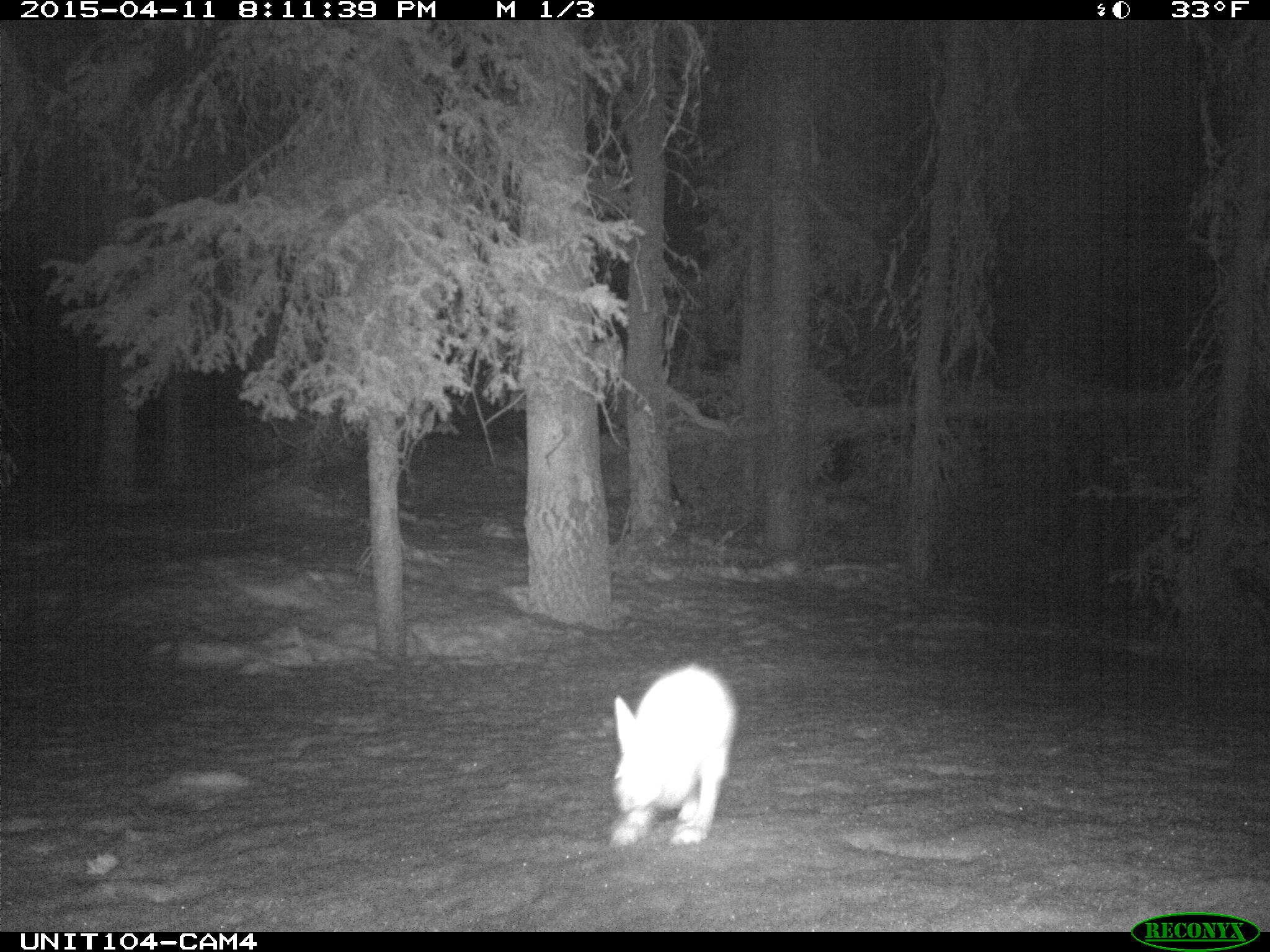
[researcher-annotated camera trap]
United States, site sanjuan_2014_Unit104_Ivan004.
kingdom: Animalia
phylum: Chordata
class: Mammalia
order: Lagomorpha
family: Leporidae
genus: Lepus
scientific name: Lepus americanus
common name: snowshoe hare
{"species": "Lepus americanus (snowshoe hare)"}